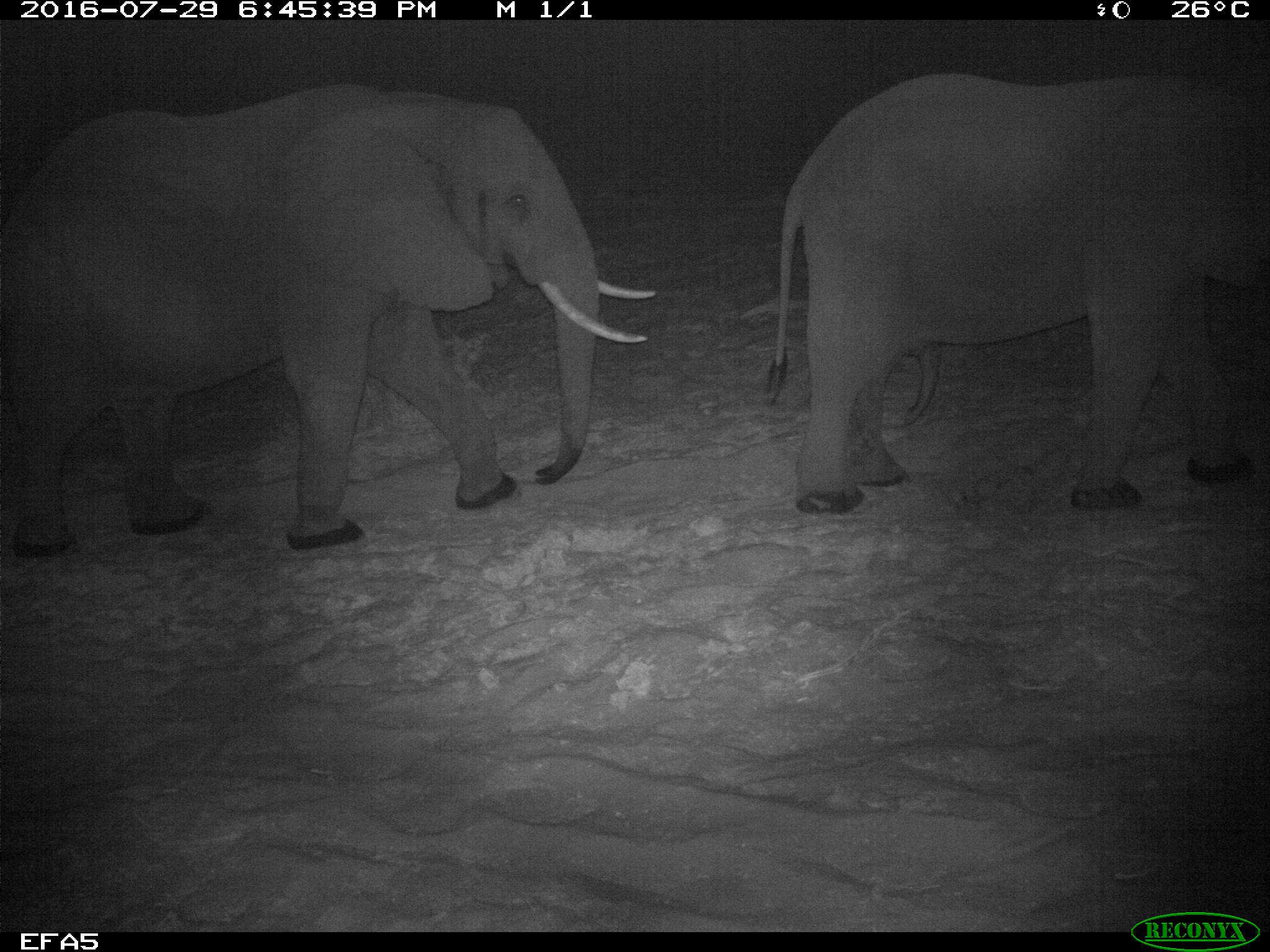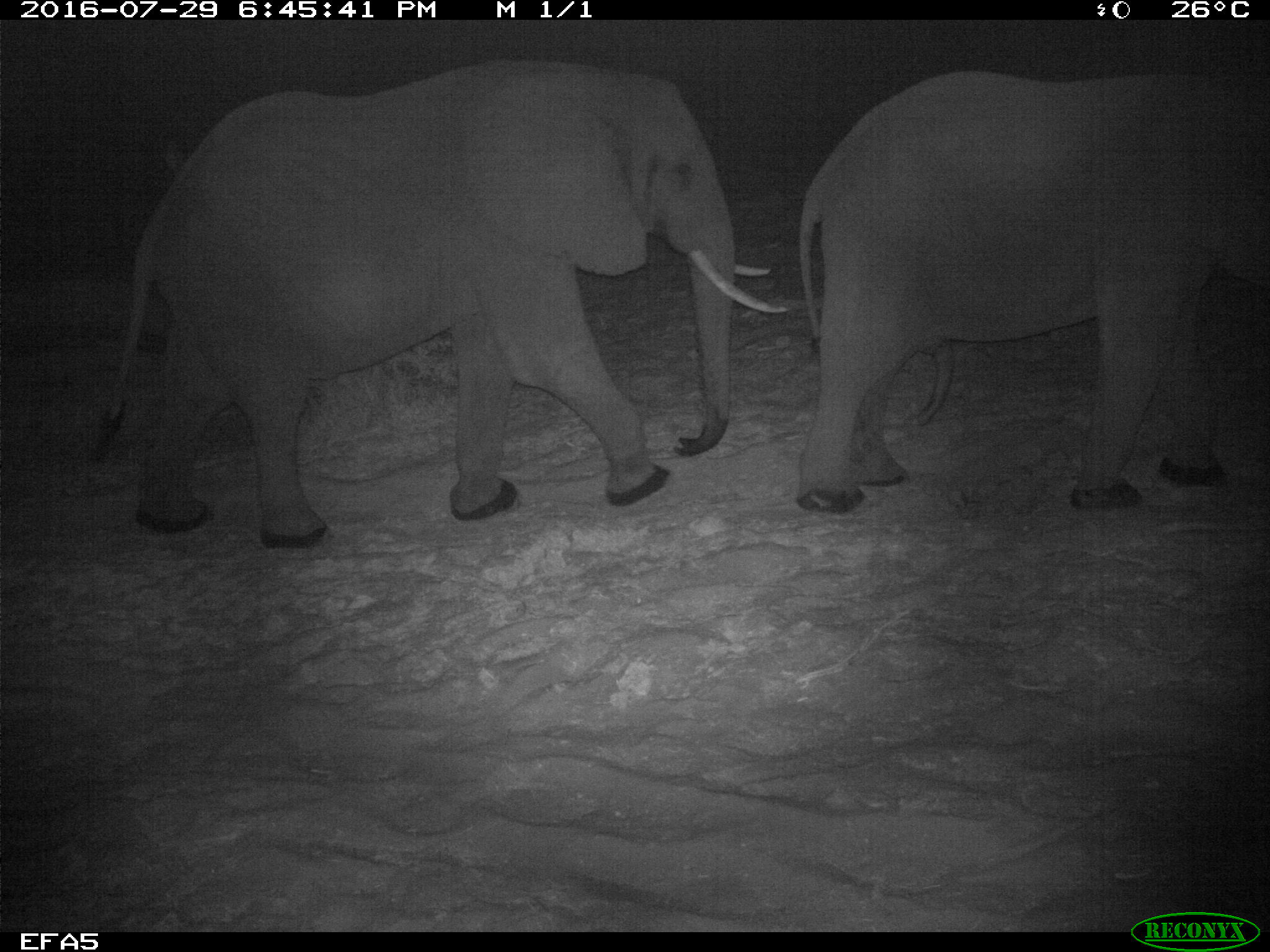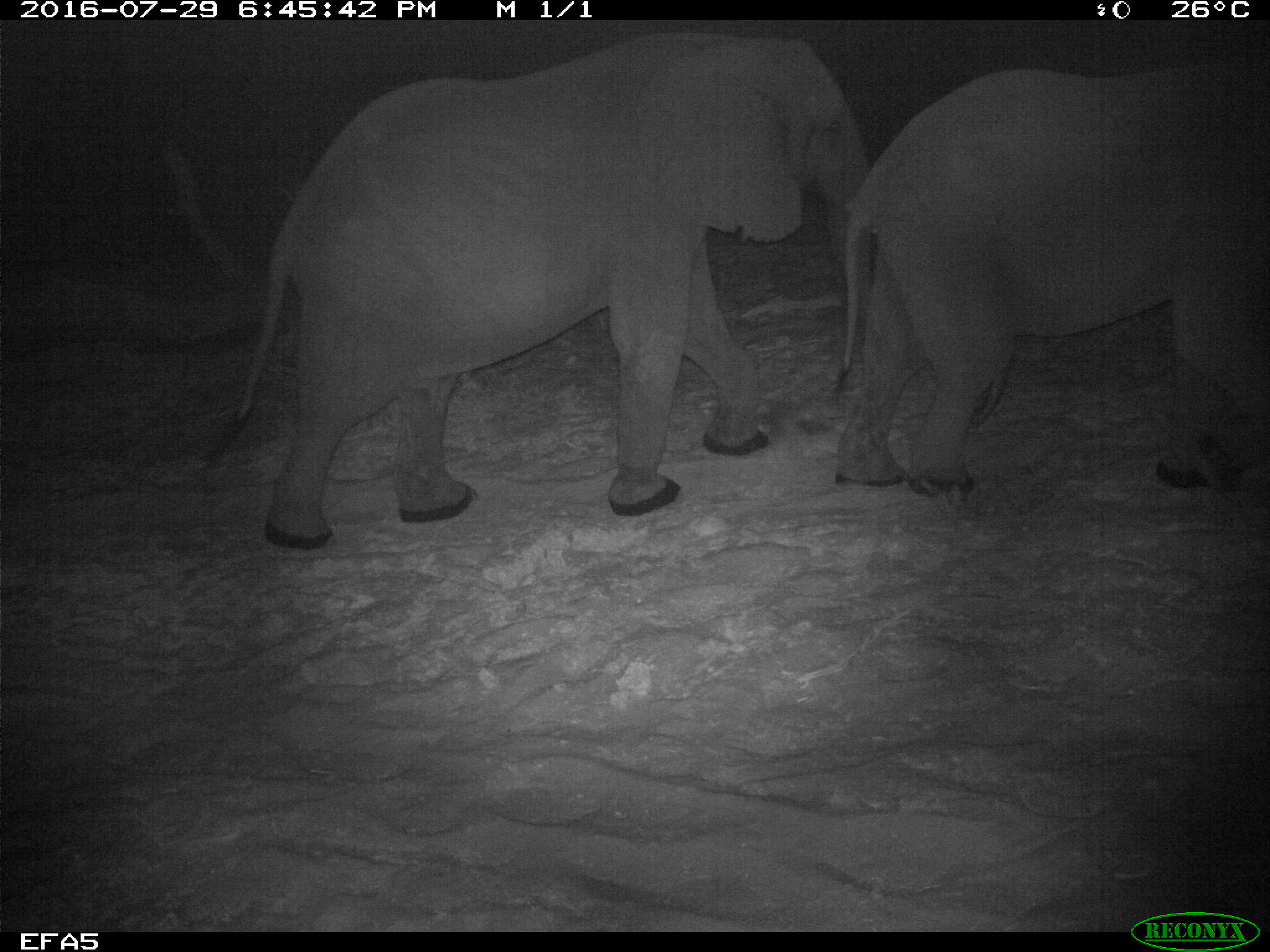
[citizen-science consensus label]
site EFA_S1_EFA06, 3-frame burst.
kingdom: Animalia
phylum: Chordata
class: Mammalia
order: Proboscidea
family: Elephantidae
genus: Loxodonta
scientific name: Loxodonta africana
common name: african bush elephant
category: elephant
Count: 2.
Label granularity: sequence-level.